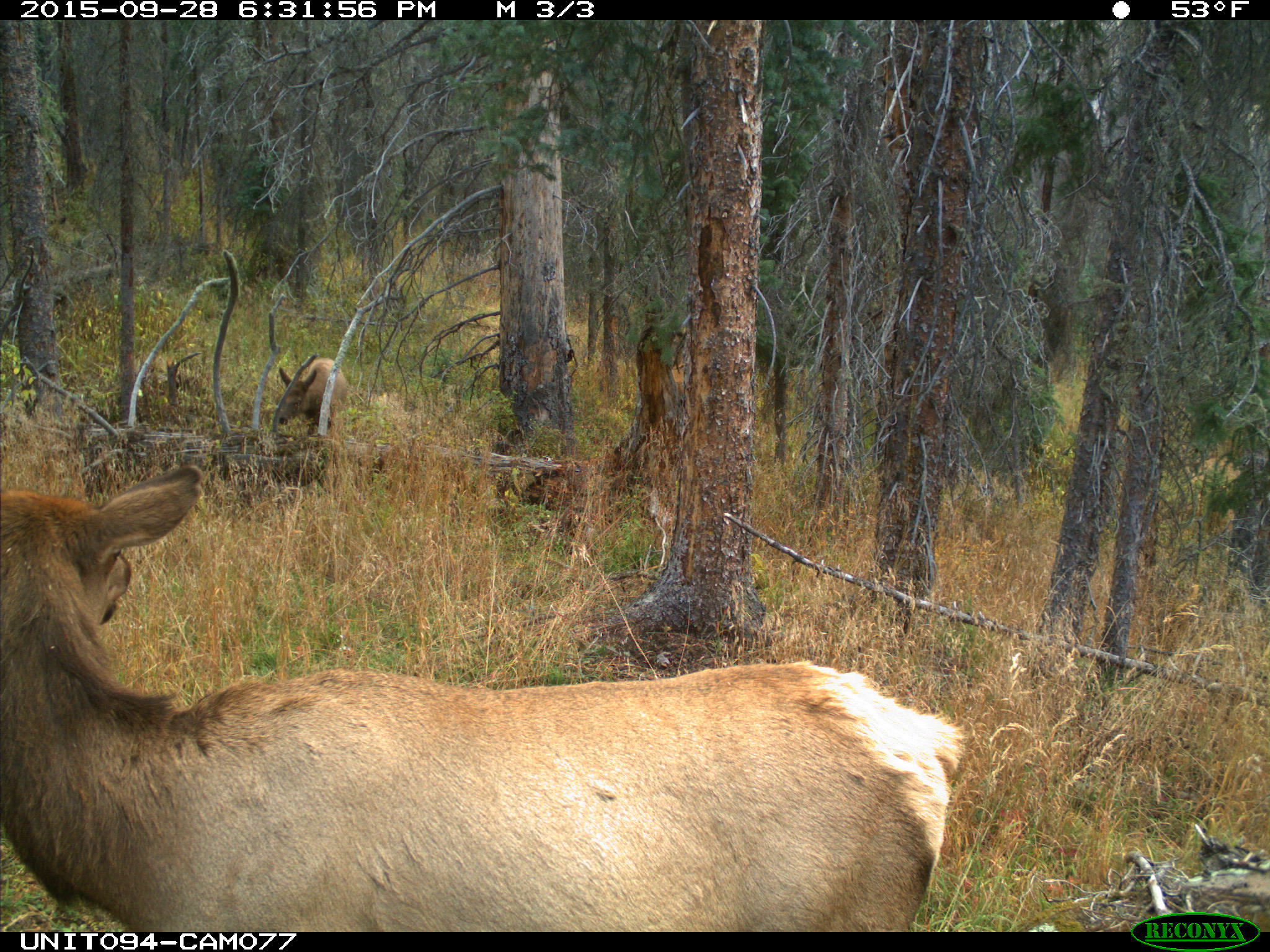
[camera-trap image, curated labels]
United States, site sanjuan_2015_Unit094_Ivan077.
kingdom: Animalia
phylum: Chordata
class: Mammalia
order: Artiodactyla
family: Cervidae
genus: Cervus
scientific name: Cervus elaphus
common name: red deer